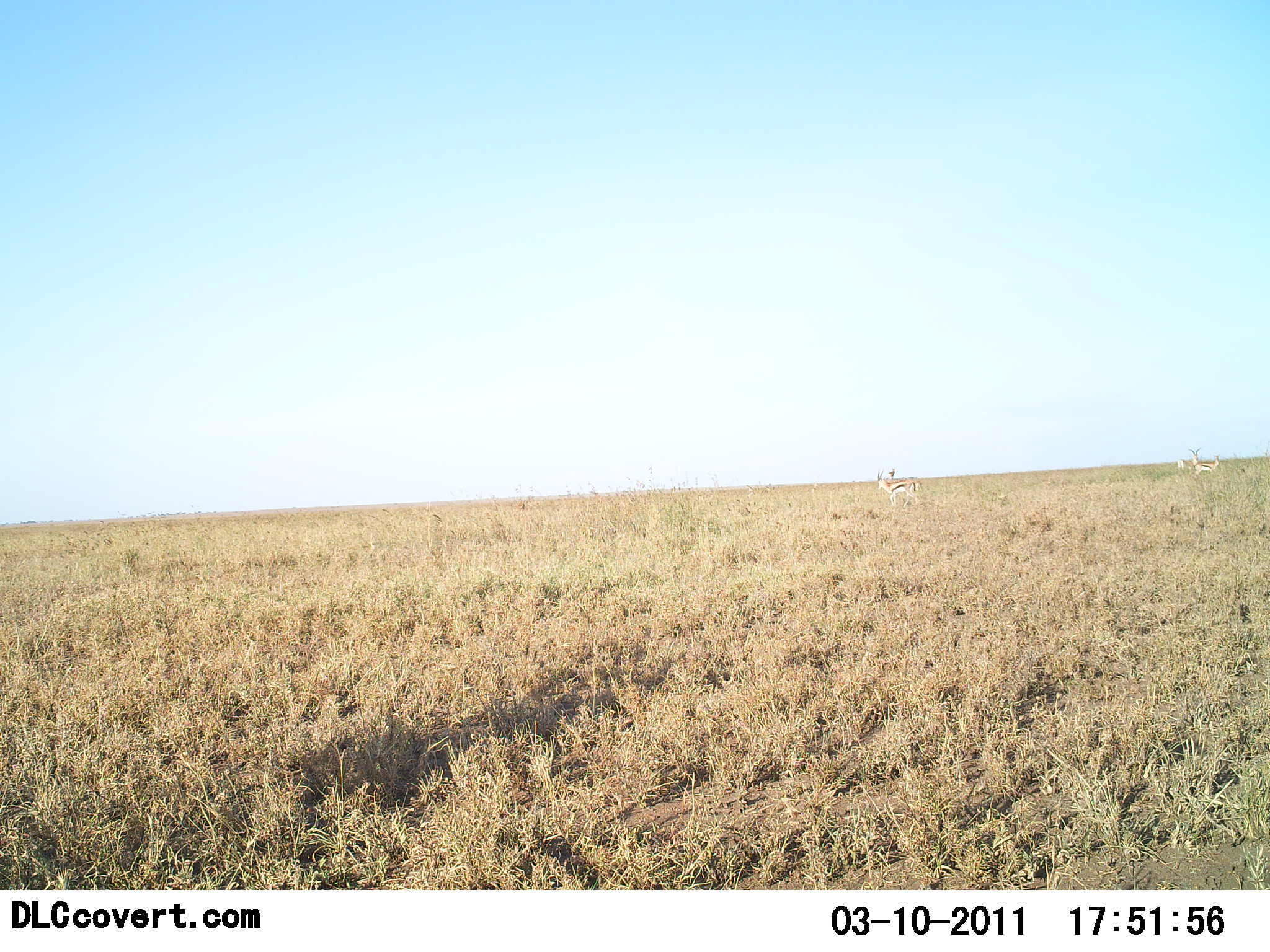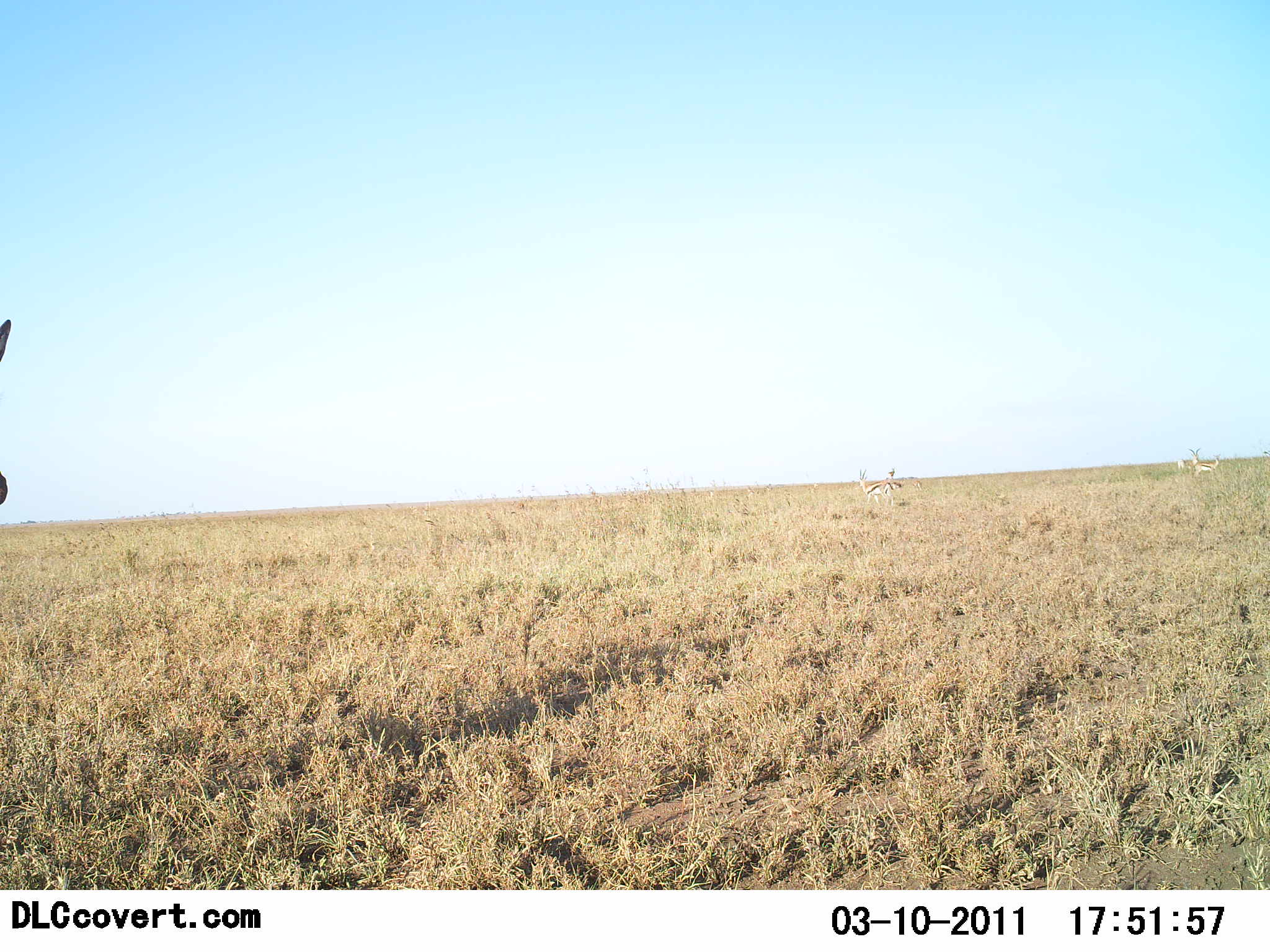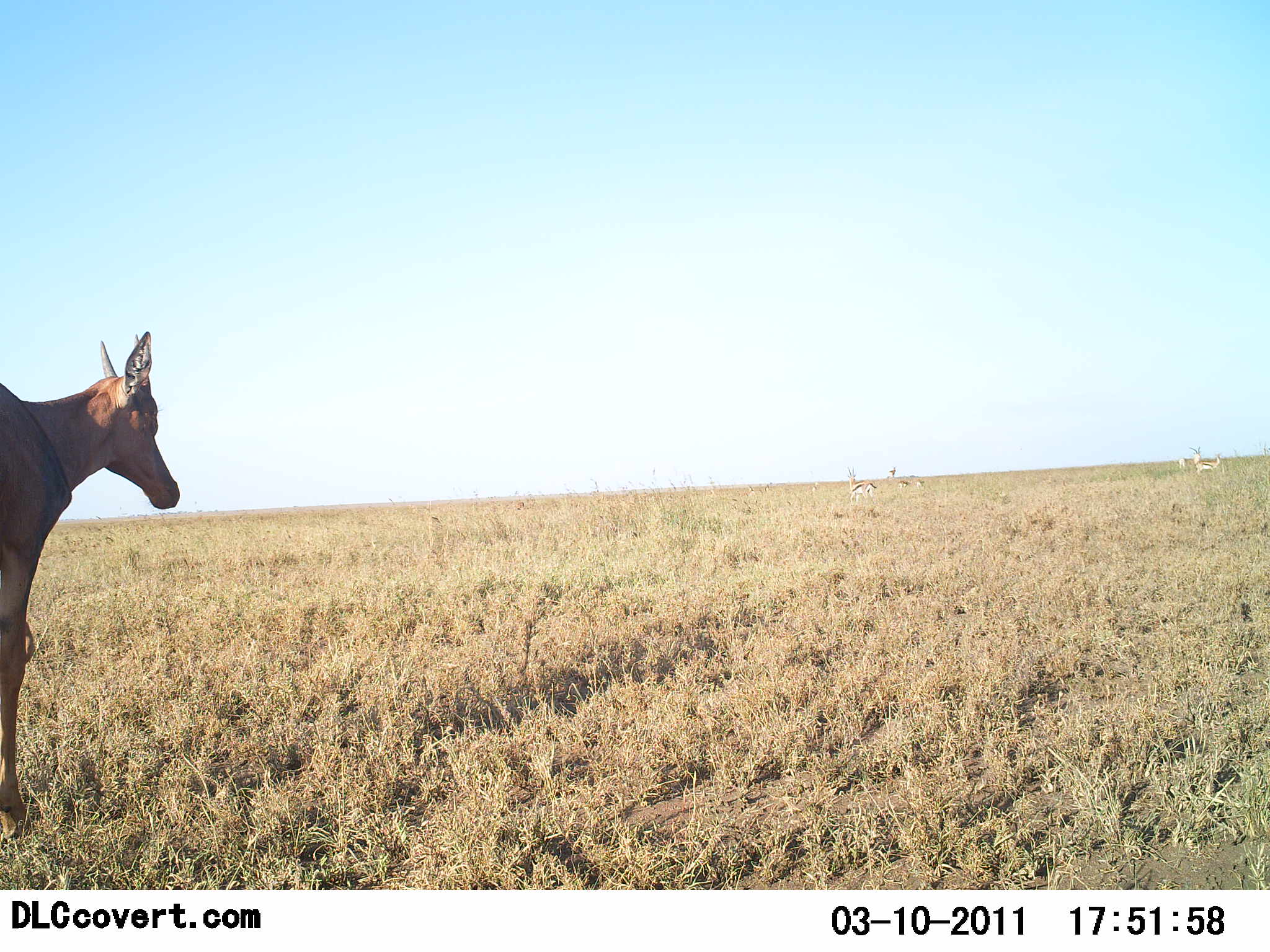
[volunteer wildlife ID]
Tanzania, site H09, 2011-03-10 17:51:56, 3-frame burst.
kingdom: Animalia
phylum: Chordata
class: Mammalia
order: Artiodactyla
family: Bovidae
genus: Alcelaphus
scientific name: Alcelaphus buselaphus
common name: hartebeest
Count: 1.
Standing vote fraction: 50%.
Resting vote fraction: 0%.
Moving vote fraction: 50%.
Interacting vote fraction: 0%.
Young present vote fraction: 0%.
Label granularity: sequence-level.